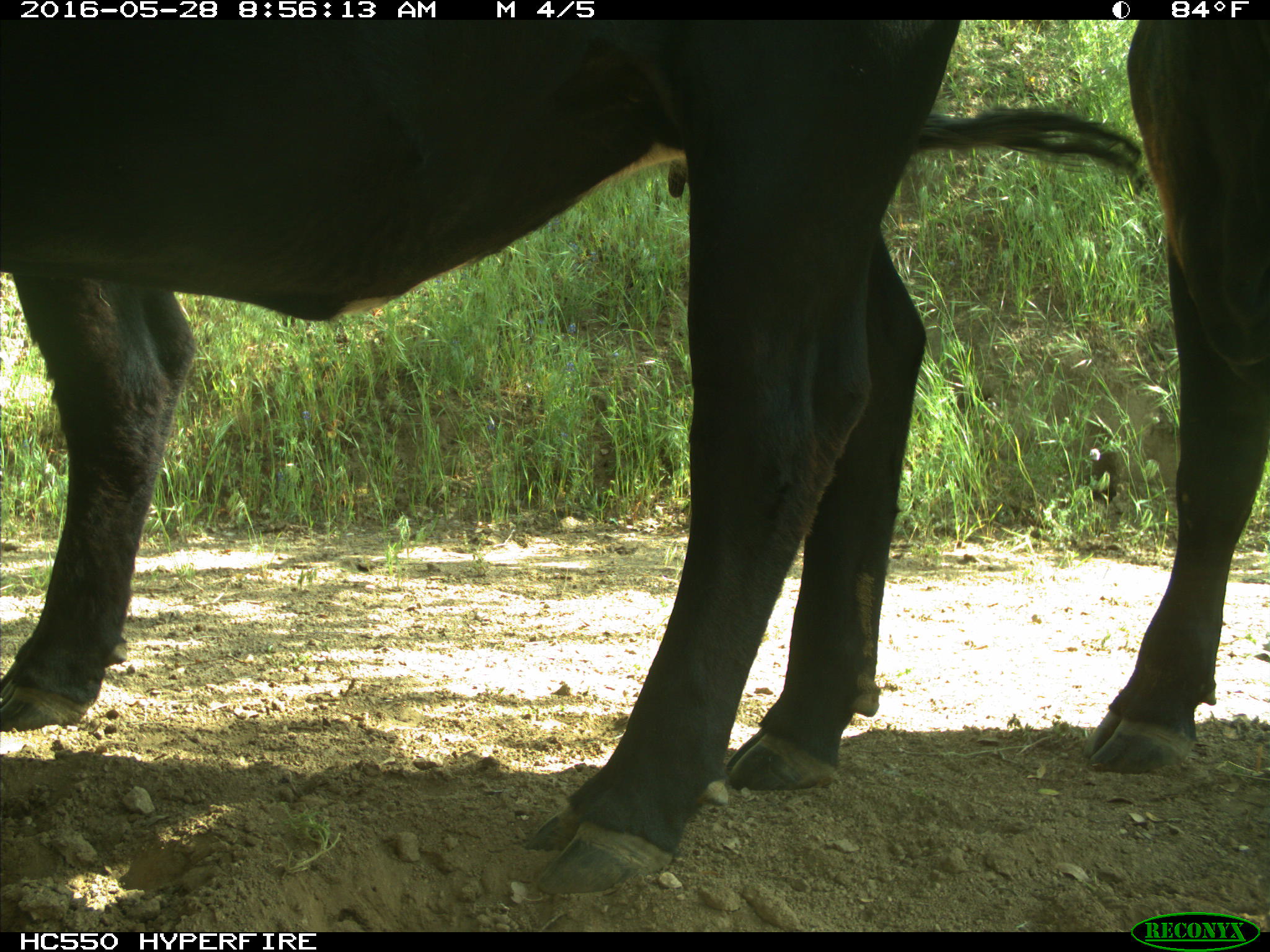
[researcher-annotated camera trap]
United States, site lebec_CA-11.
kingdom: Animalia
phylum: Chordata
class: Mammalia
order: Artiodactyla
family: Bovidae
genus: Bos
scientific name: Bos taurus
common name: domestic cow